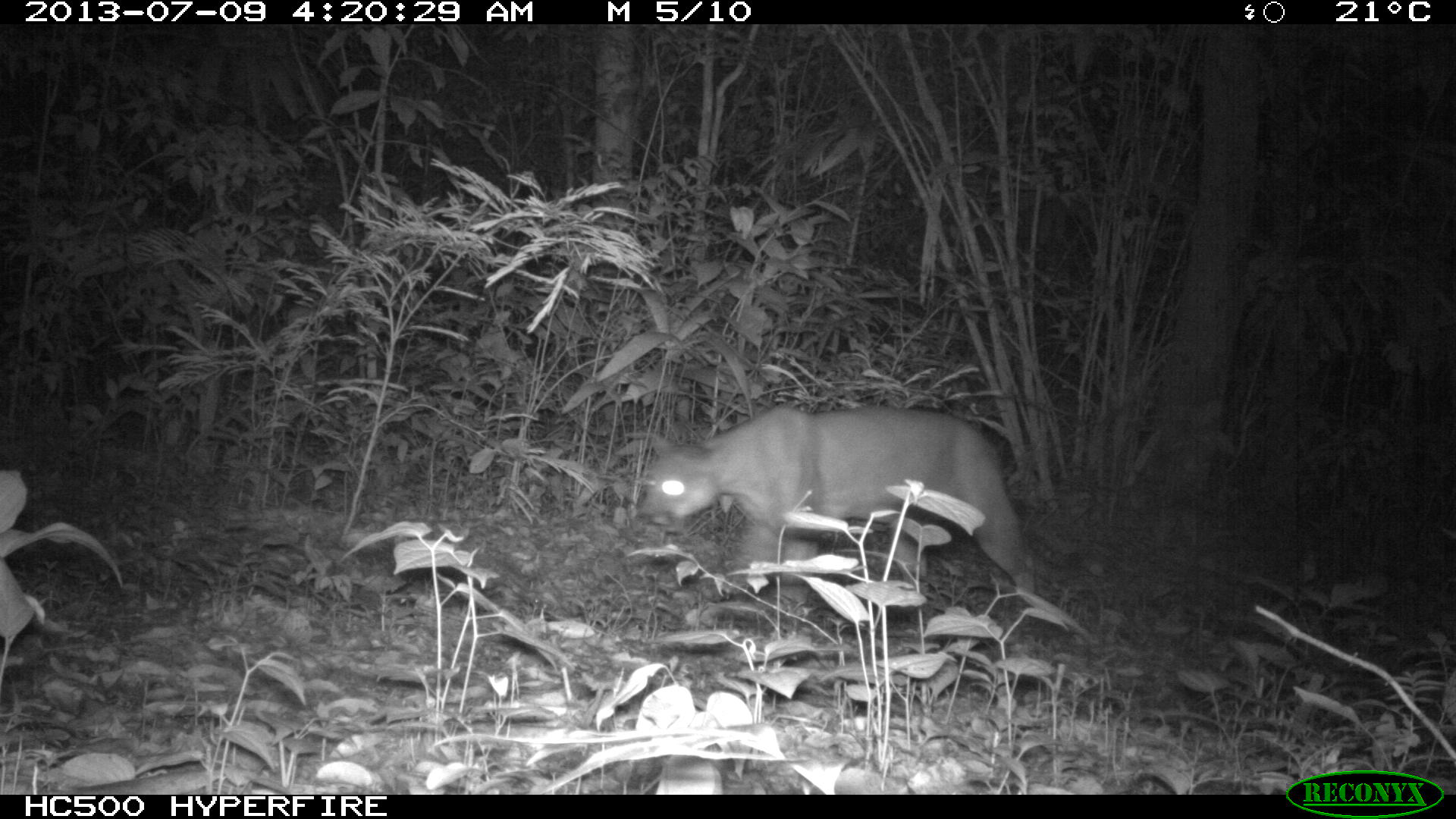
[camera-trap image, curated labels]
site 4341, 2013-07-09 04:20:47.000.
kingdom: Animalia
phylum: Chordata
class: Mammalia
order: Carnivora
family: Felidae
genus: Puma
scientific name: Puma concolor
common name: mountain lion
Puma concolor (mountain lion), count 1, sex male.